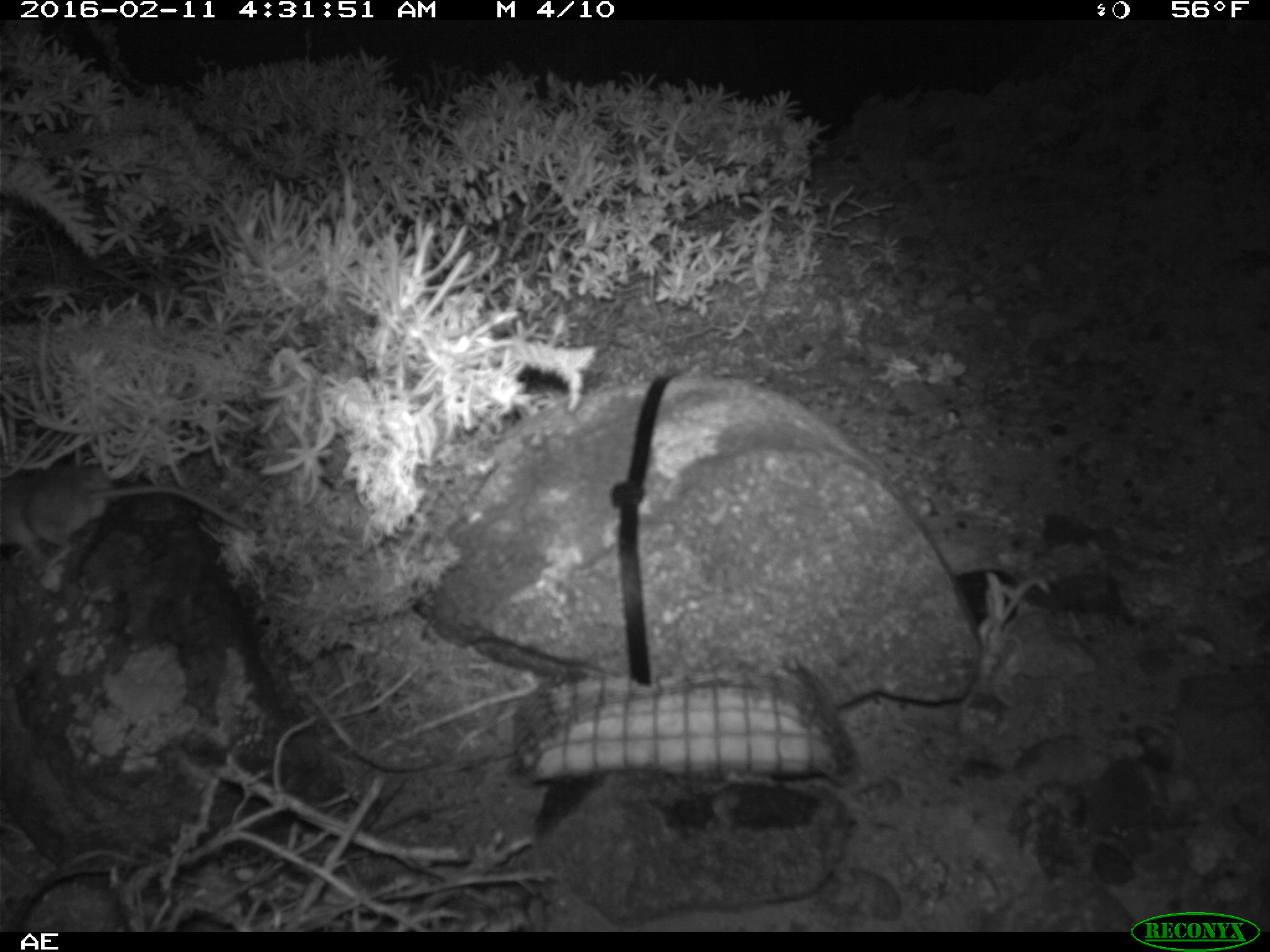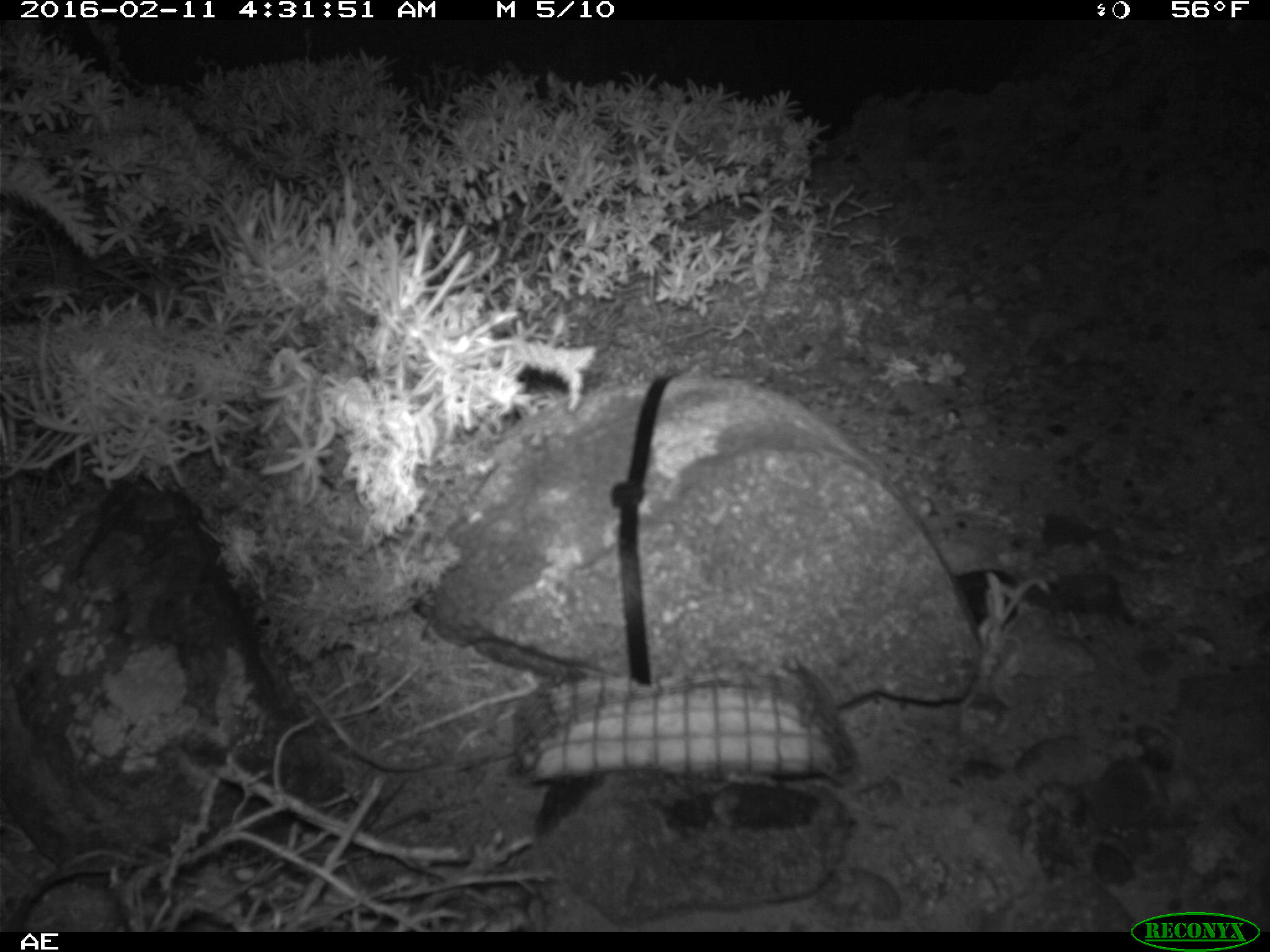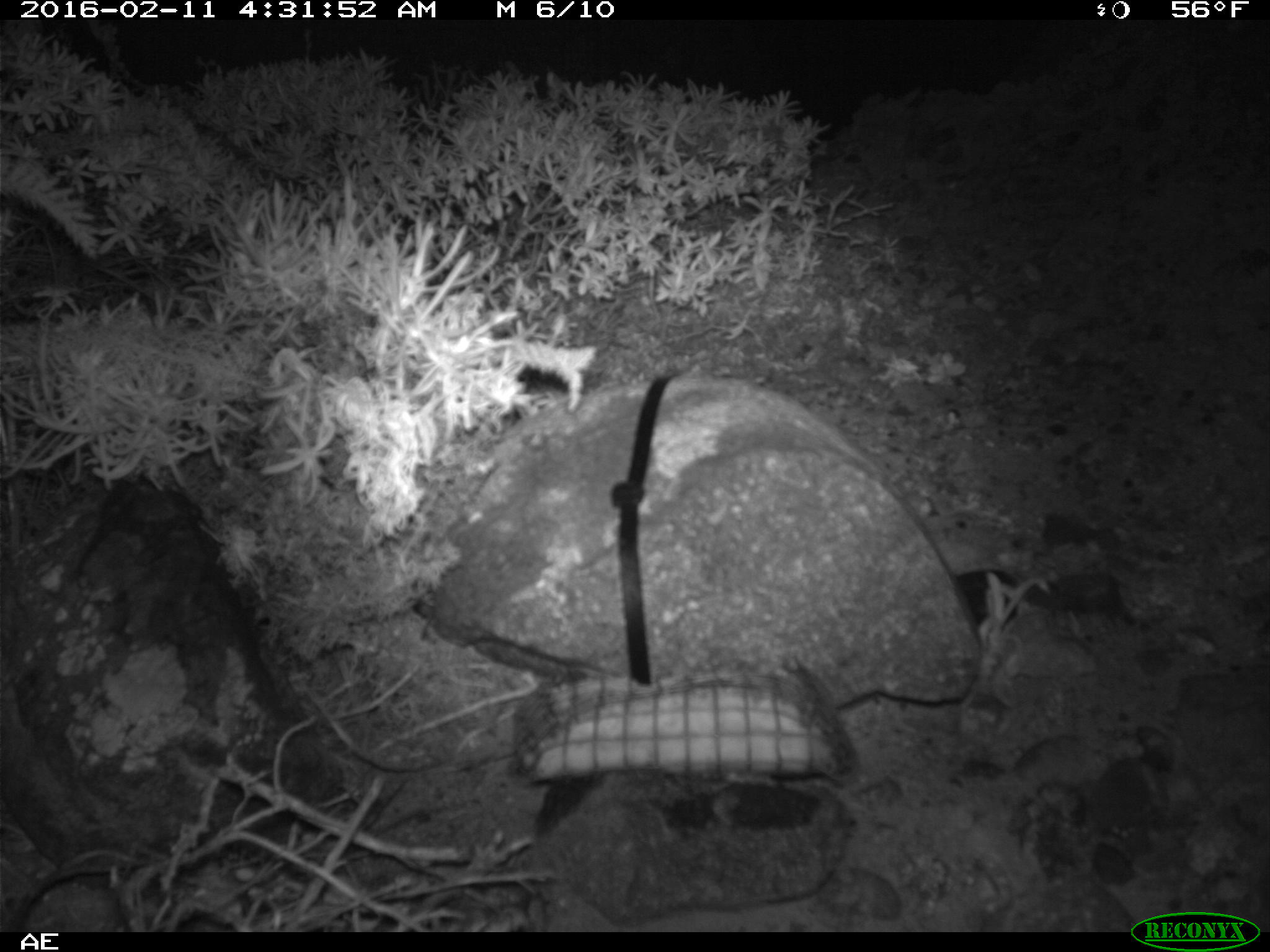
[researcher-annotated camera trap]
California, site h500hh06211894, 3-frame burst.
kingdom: Animalia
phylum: Chordata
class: Mammalia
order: Rodentia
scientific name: Rodentia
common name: rodent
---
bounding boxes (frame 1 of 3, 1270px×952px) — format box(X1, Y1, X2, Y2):
rodent: box(0, 464, 252, 575)